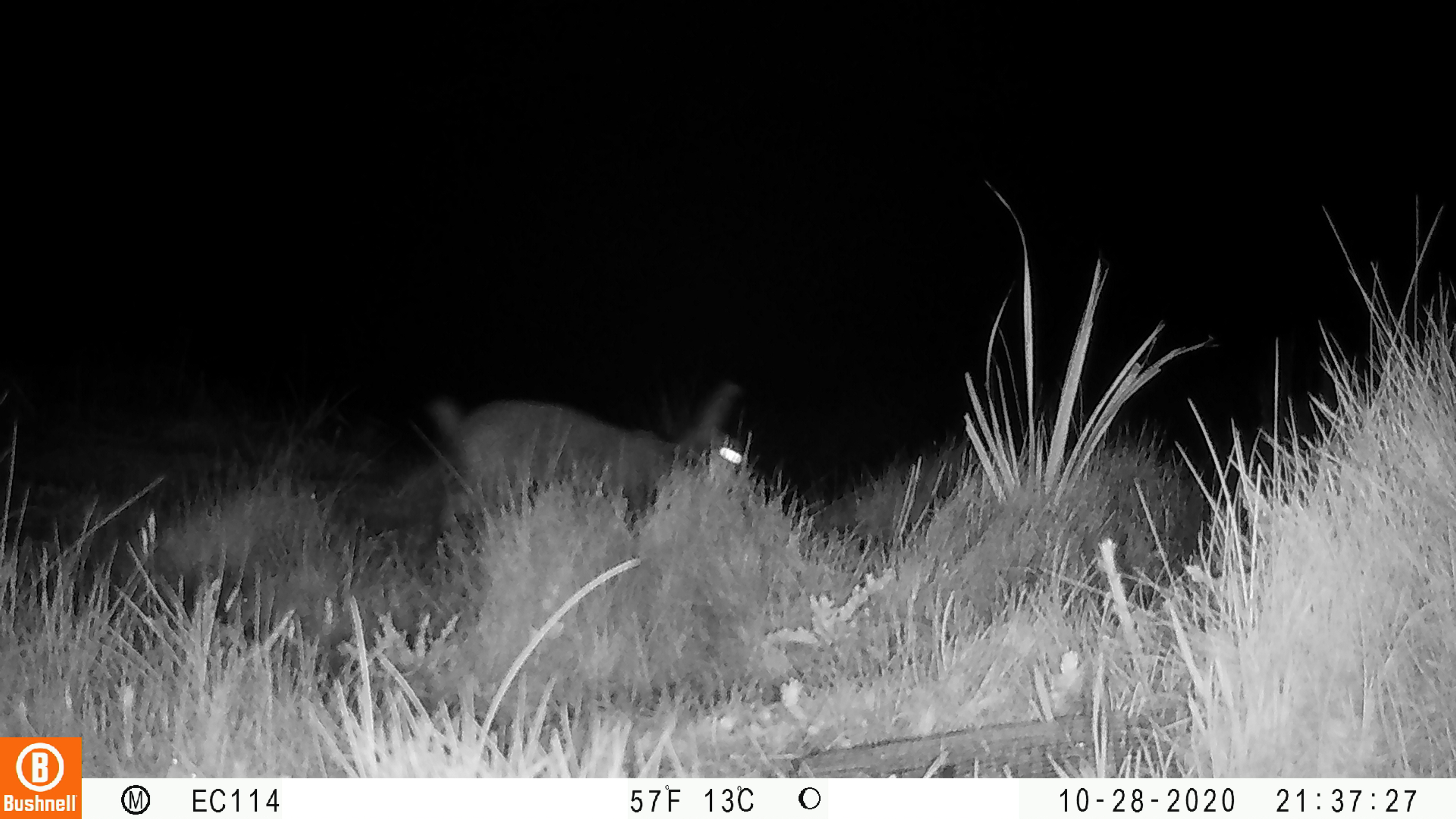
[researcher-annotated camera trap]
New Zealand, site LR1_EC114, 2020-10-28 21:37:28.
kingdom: Animalia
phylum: Chordata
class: Mammalia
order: Lagomorpha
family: Leporidae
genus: Oryctolagus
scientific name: Oryctolagus cuniculus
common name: european rabbit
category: rabbit